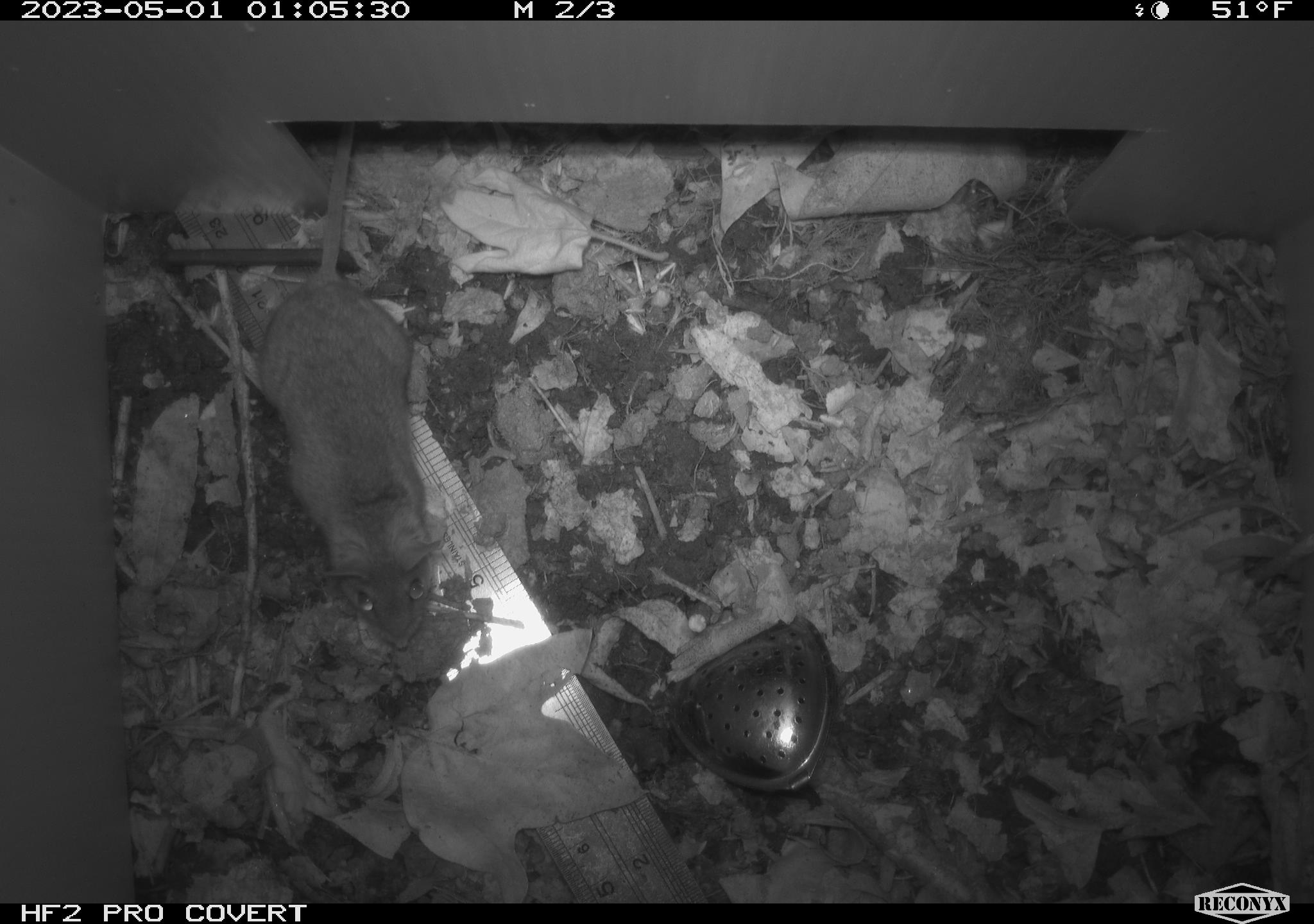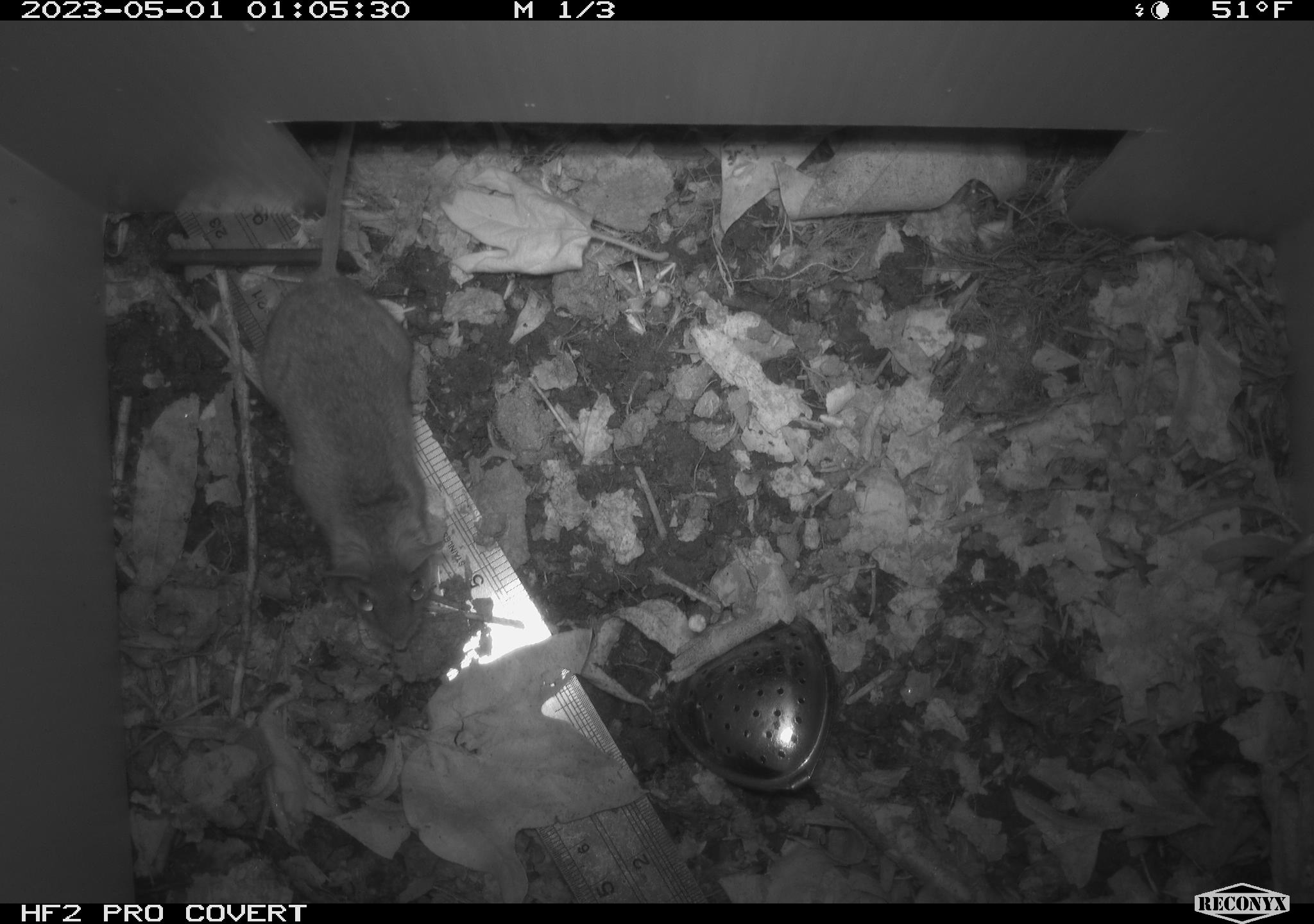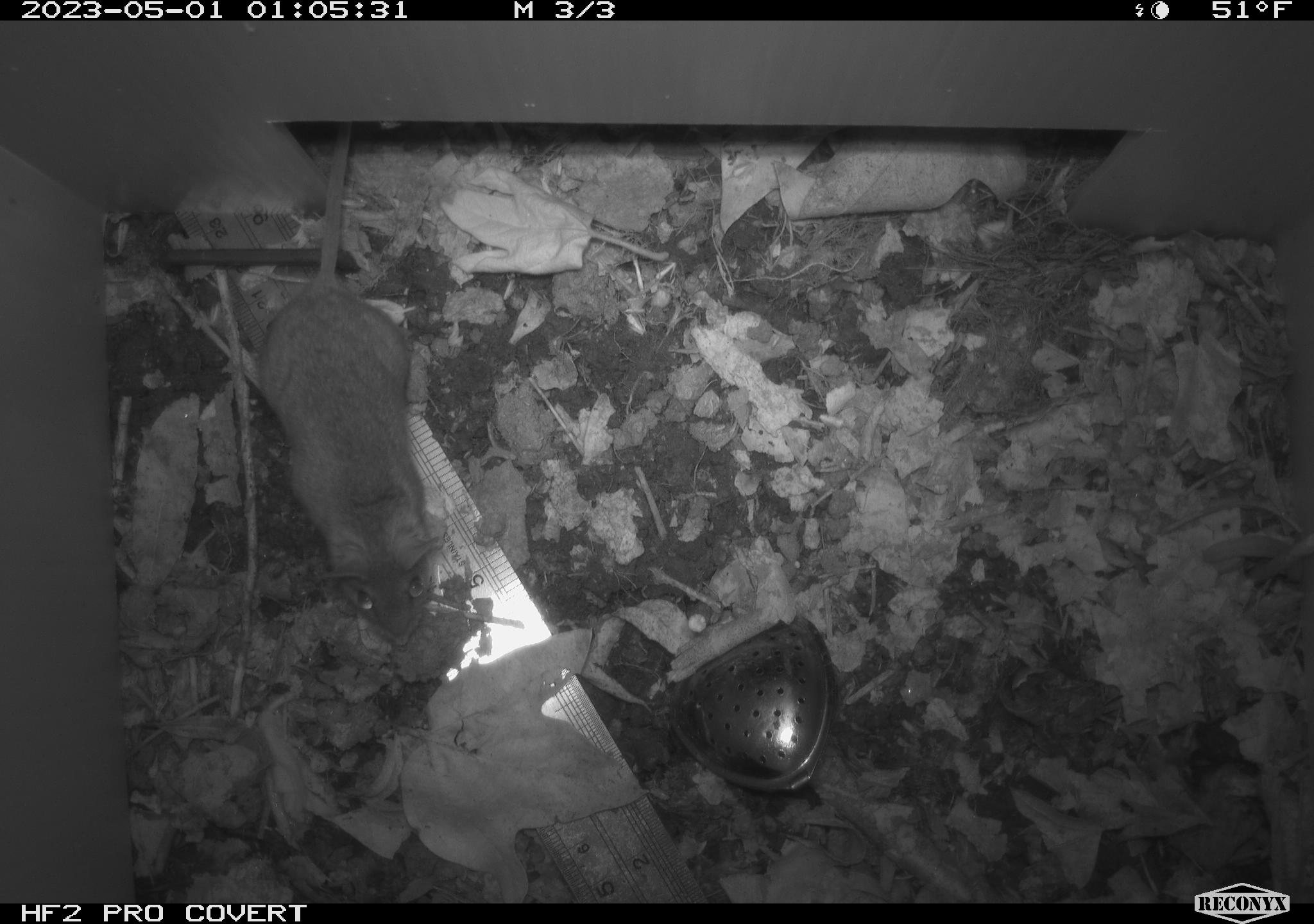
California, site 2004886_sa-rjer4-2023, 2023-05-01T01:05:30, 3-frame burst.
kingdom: Animalia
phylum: Chordata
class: Mammalia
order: Rodentia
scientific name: Rodentia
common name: mouse species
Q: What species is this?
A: Mouse species (Rodentia).